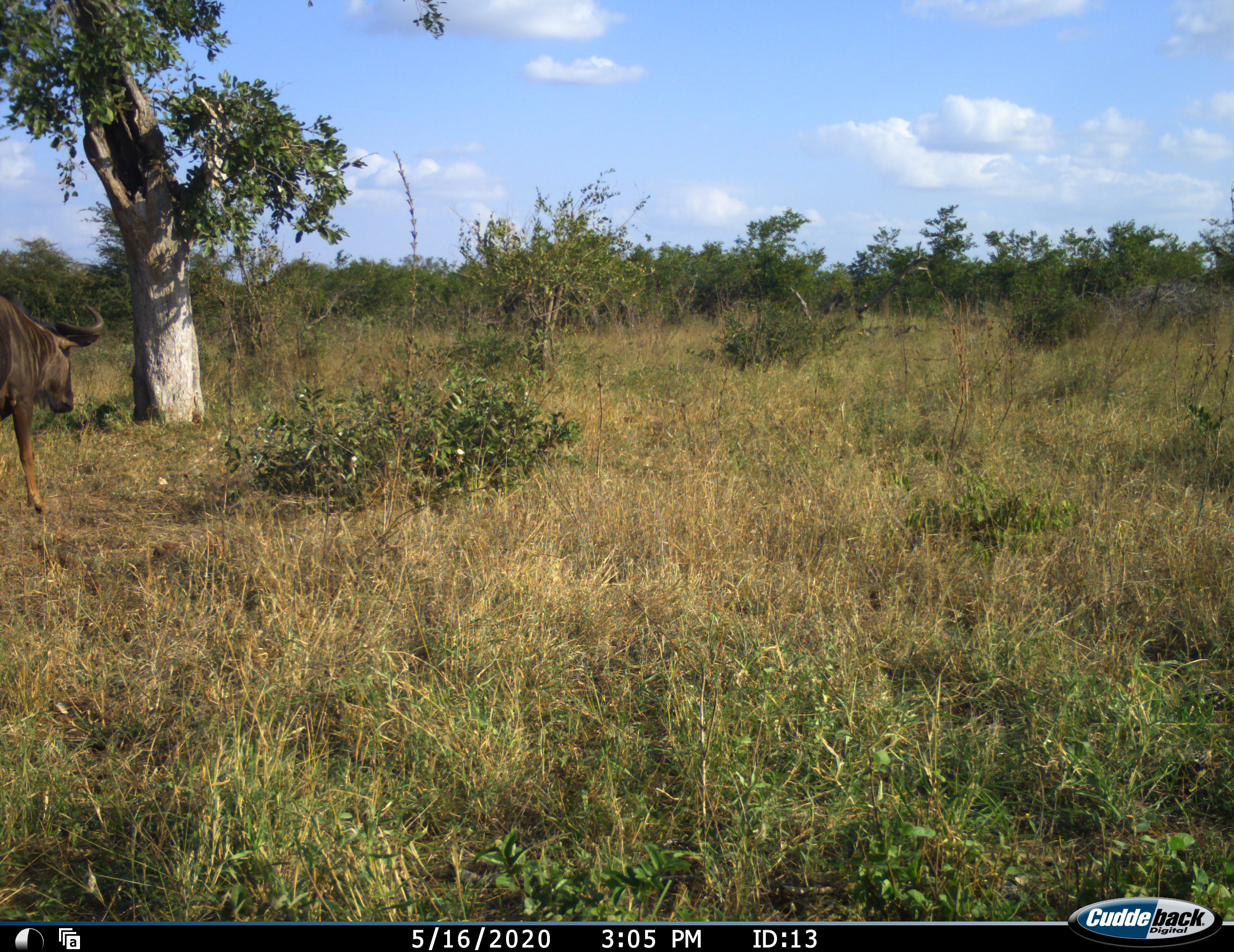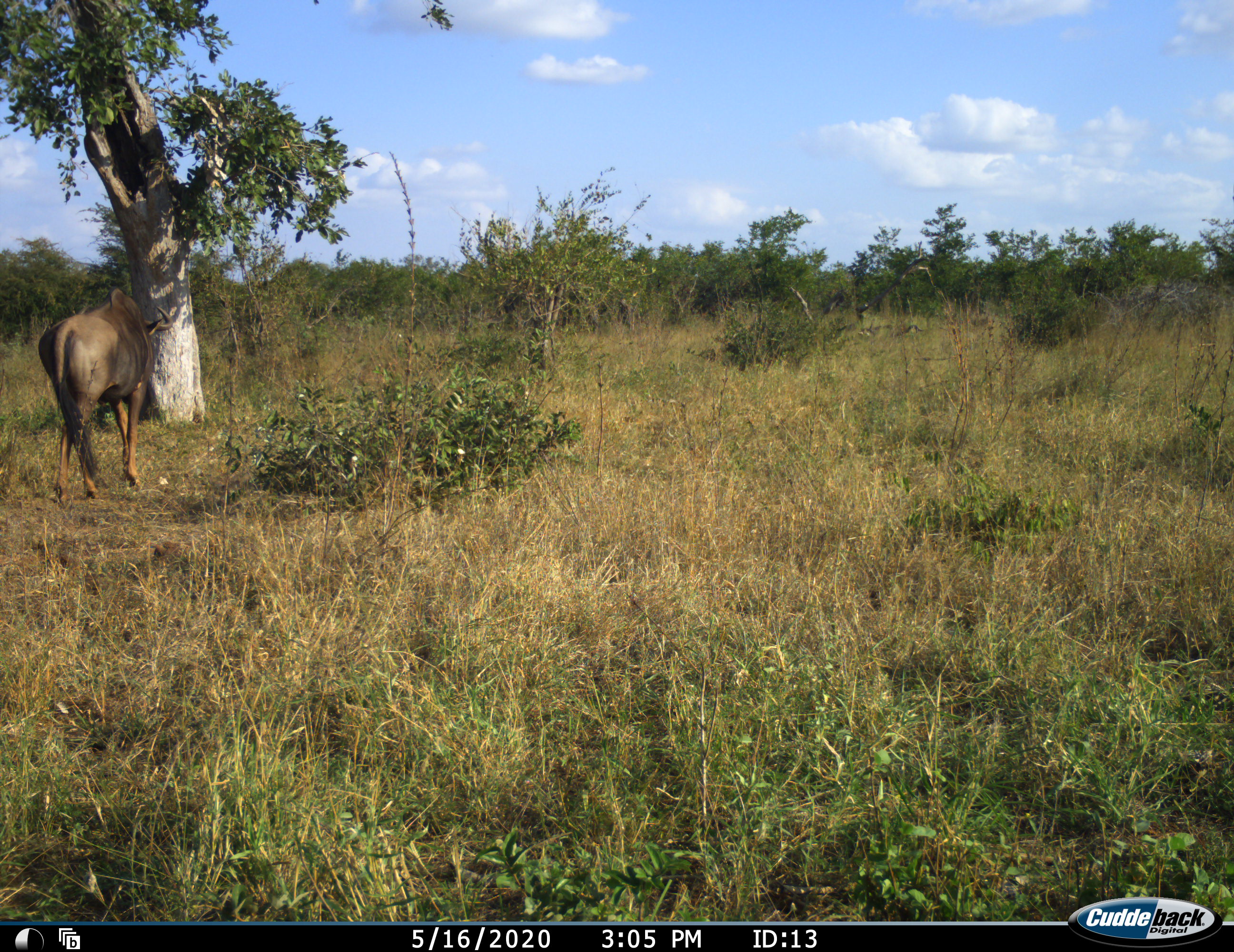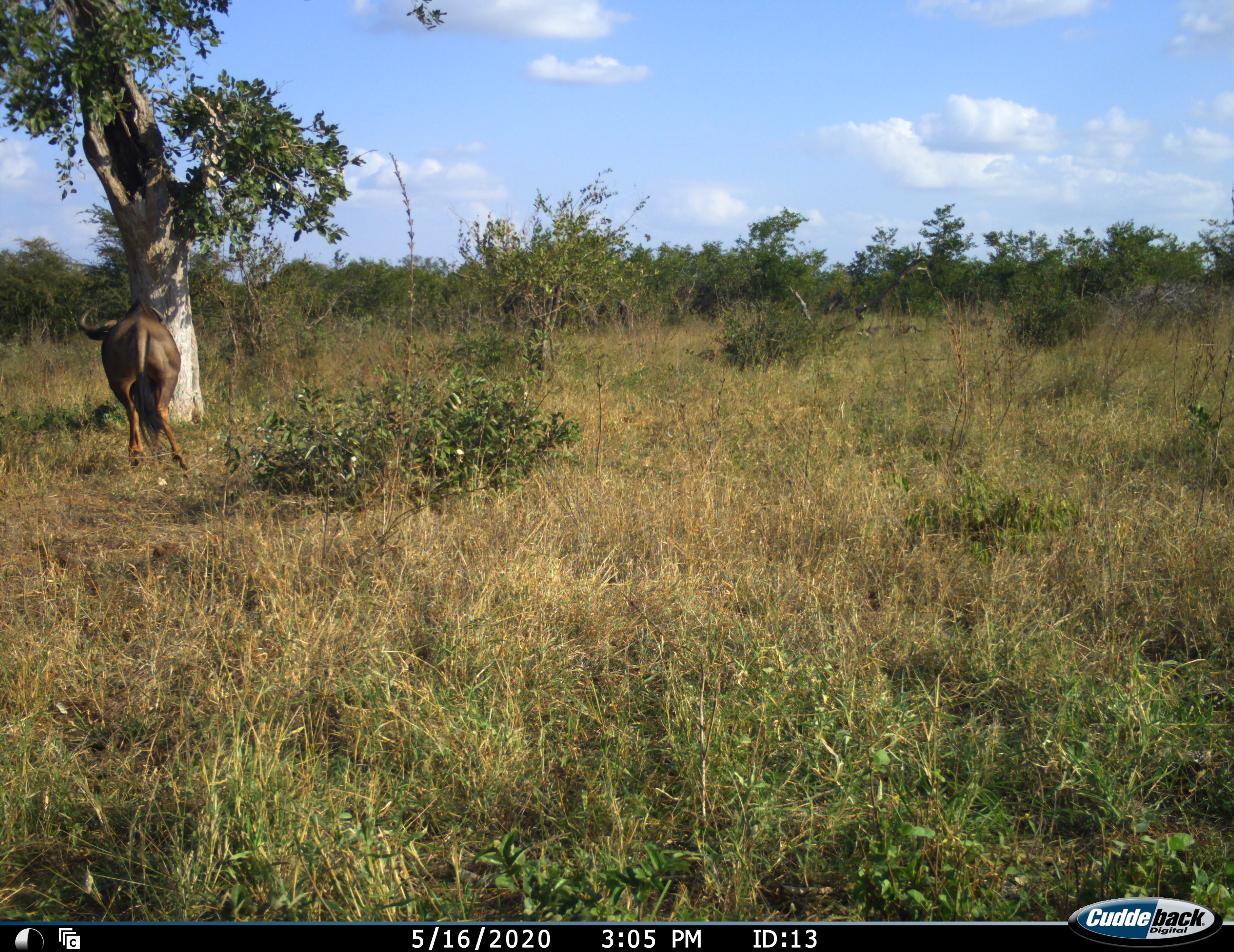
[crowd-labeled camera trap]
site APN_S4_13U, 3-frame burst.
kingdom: Animalia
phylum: Chordata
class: Mammalia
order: Artiodactyla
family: Bovidae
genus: Connochaetes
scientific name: Connochaetes taurinus taurinus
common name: blue wildebeest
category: wildebeestblue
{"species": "wildebeestblue (blue wildebeest) (Connochaetes taurinus taurinus)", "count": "1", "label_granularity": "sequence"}